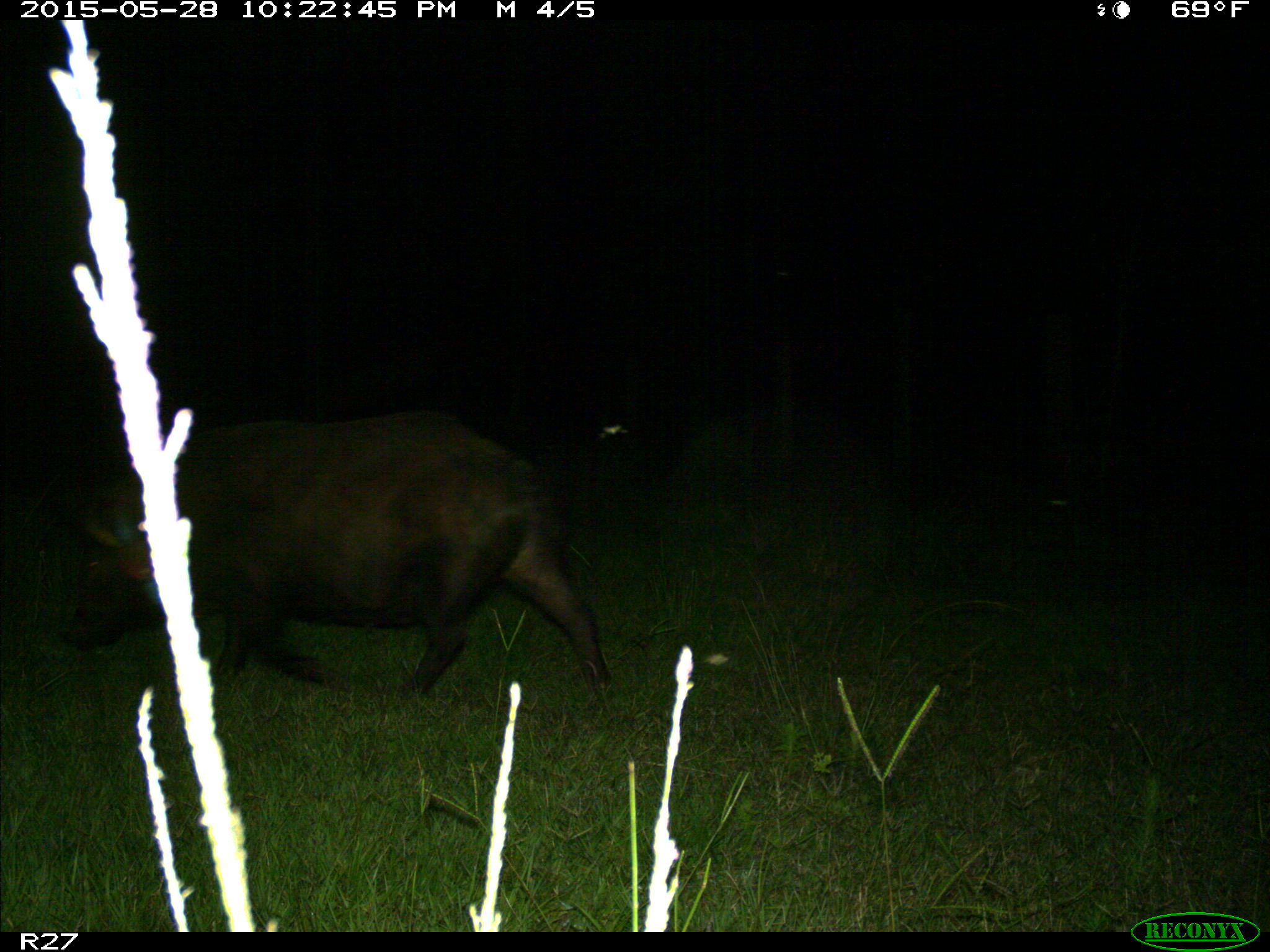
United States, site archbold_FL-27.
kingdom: Animalia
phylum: Chordata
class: Mammalia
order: Artiodactyla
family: Suidae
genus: Sus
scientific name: Sus scrofa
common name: wild boar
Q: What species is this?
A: Sus scrofa (wild boar).